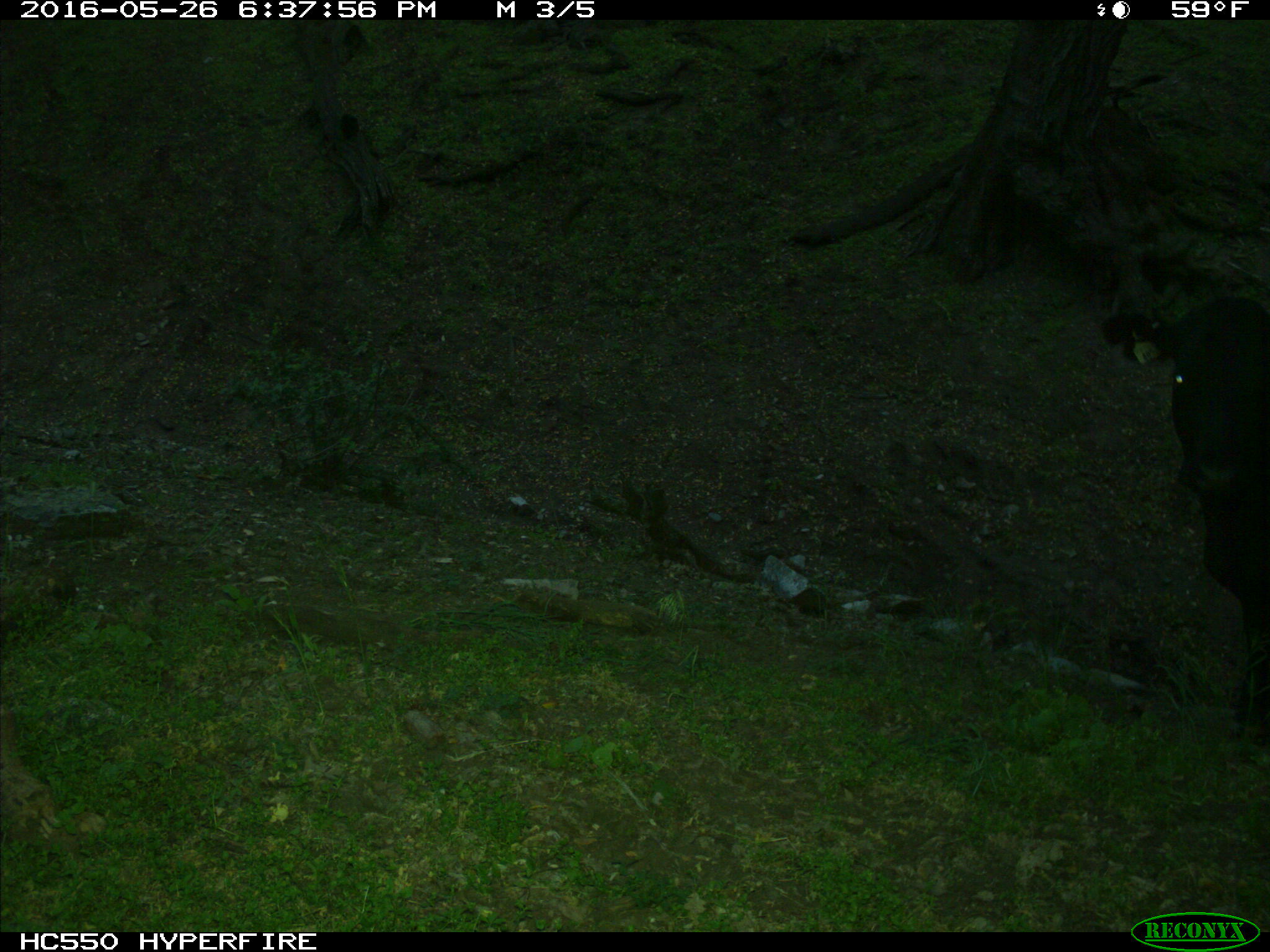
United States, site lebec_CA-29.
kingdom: Animalia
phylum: Chordata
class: Mammalia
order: Artiodactyla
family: Bovidae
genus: Bos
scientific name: Bos taurus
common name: domestic cow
Bos taurus (domestic cow).